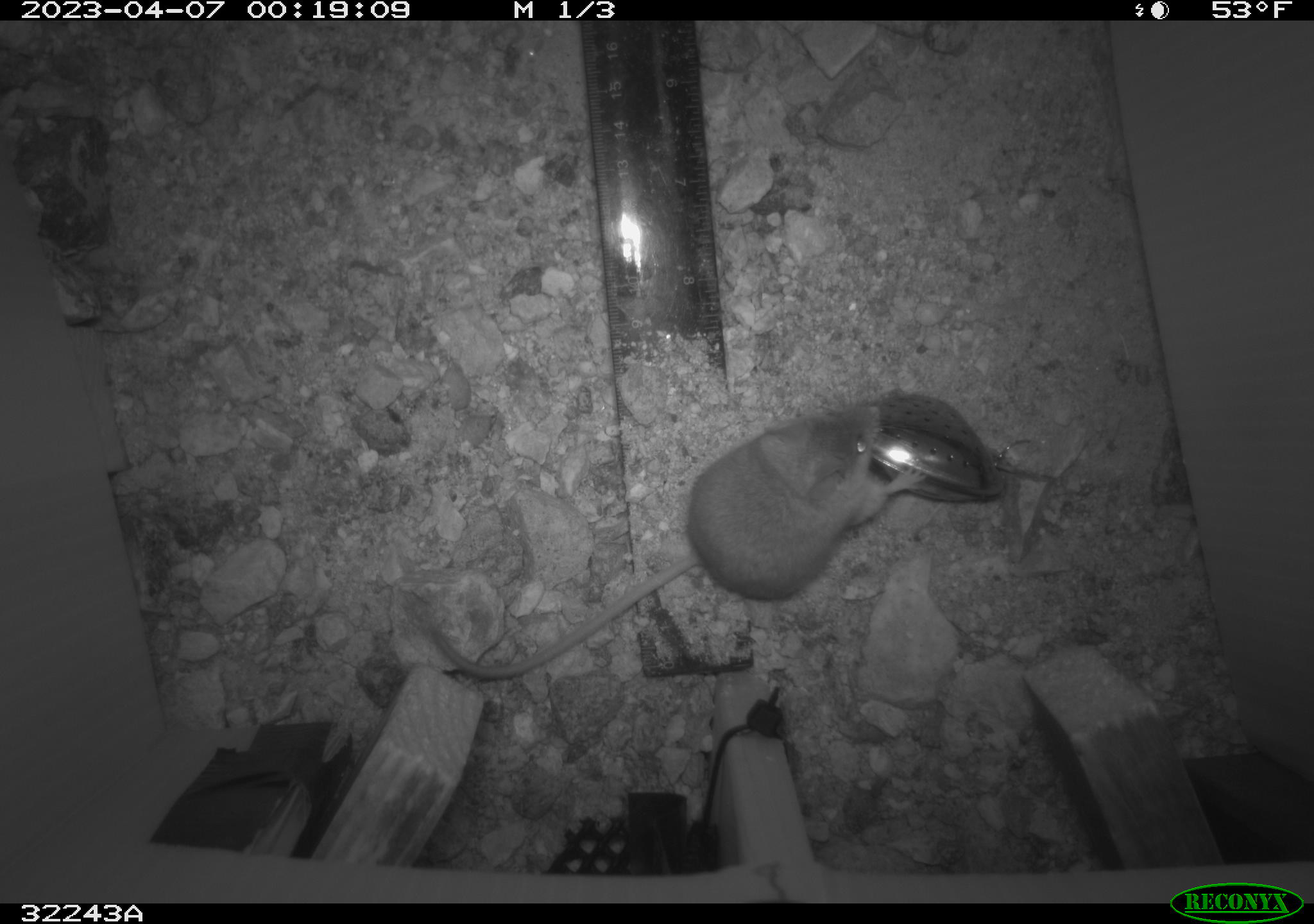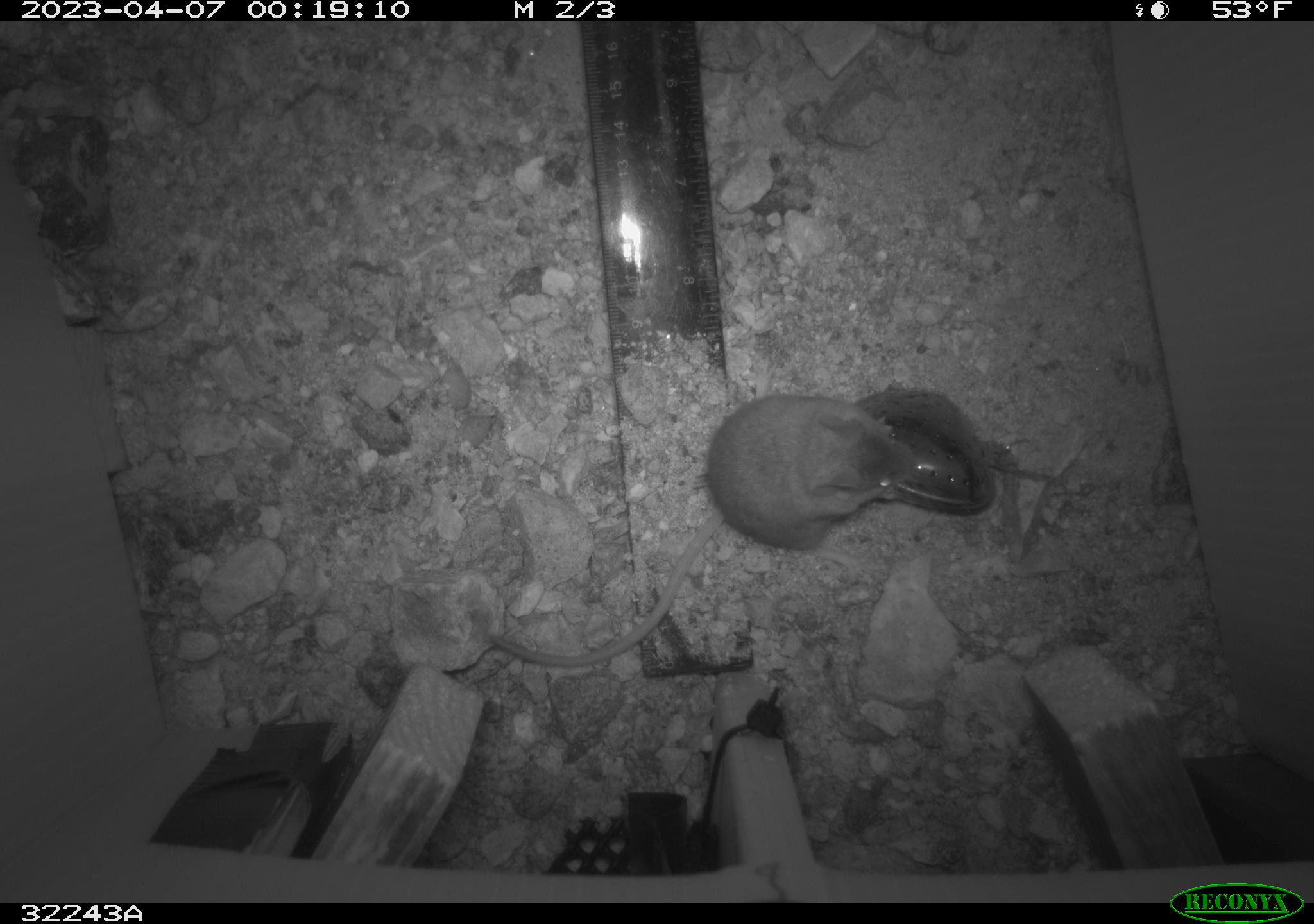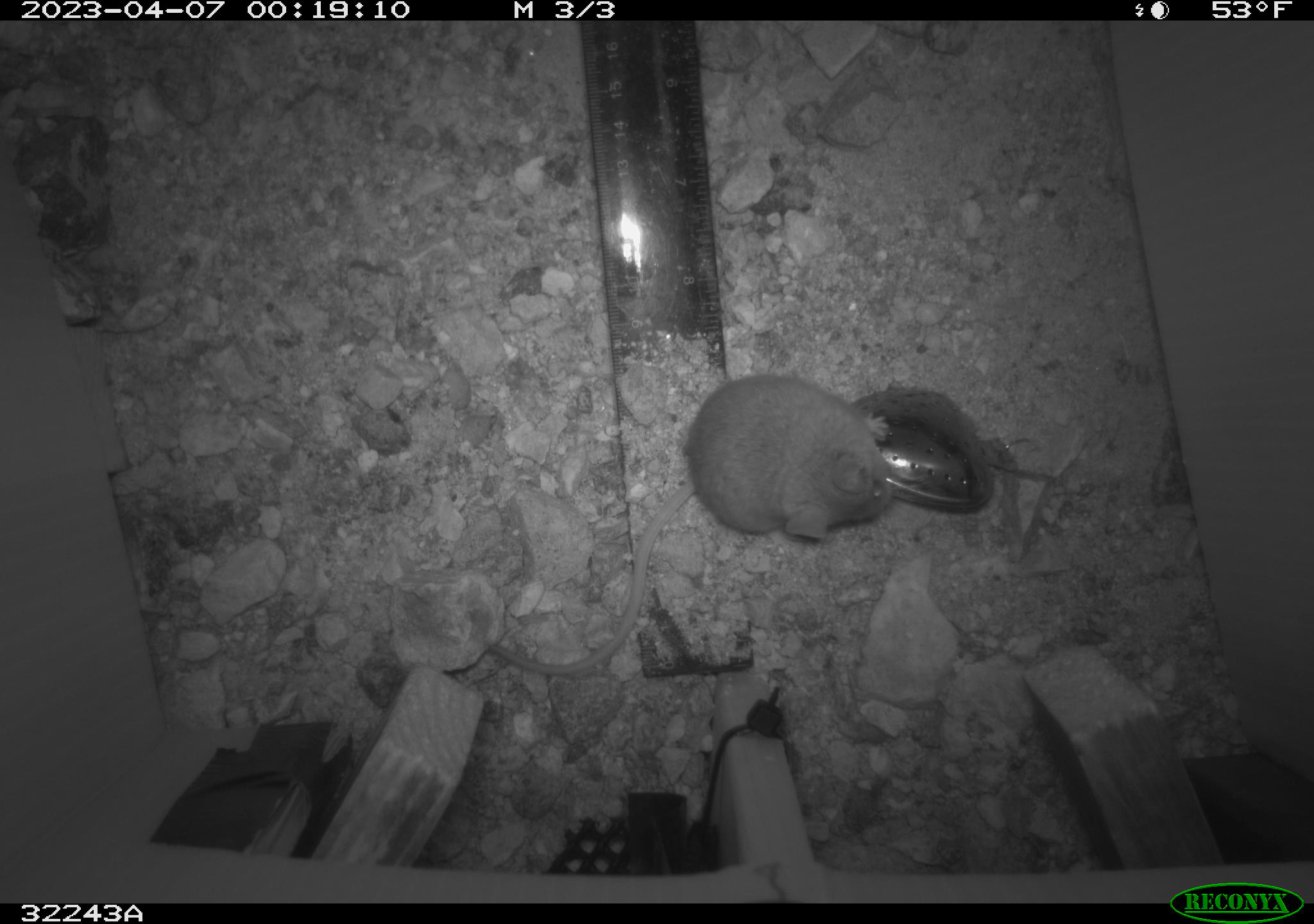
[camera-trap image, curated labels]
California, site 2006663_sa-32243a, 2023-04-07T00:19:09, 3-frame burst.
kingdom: Animalia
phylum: Chordata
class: Mammalia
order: Rodentia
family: Cricetidae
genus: Peromyscus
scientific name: Peromyscus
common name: deer mice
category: peromyscus species